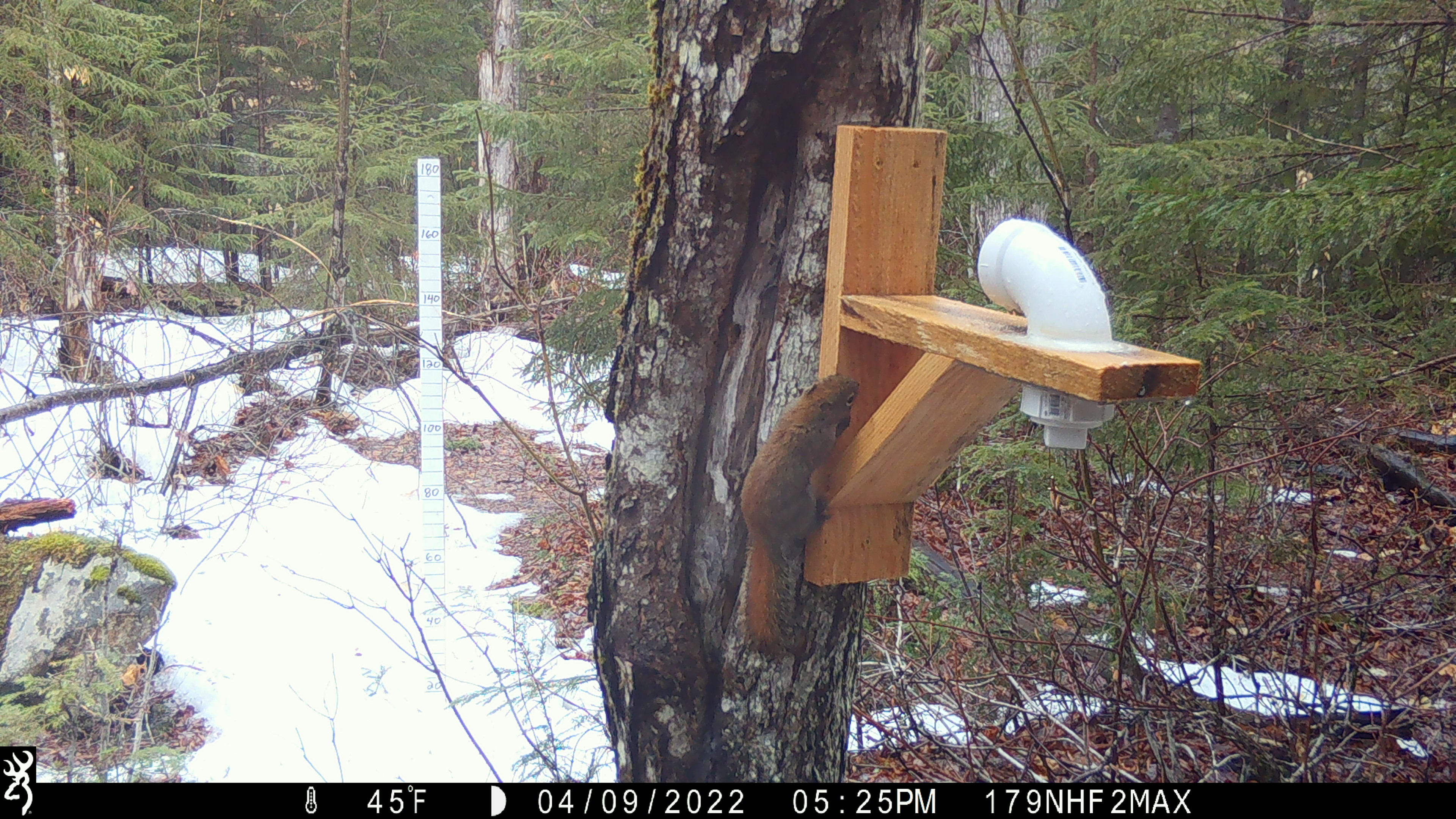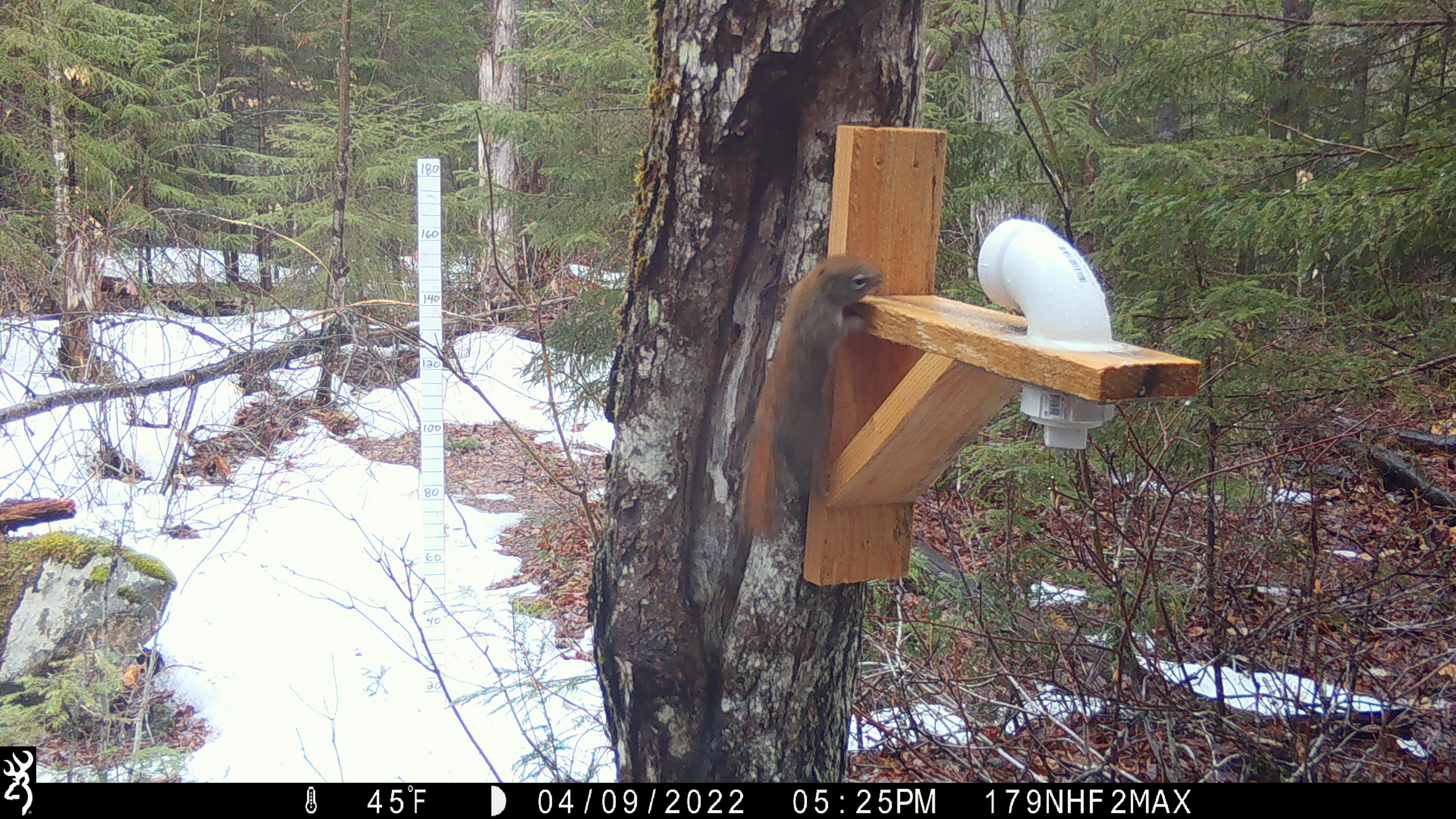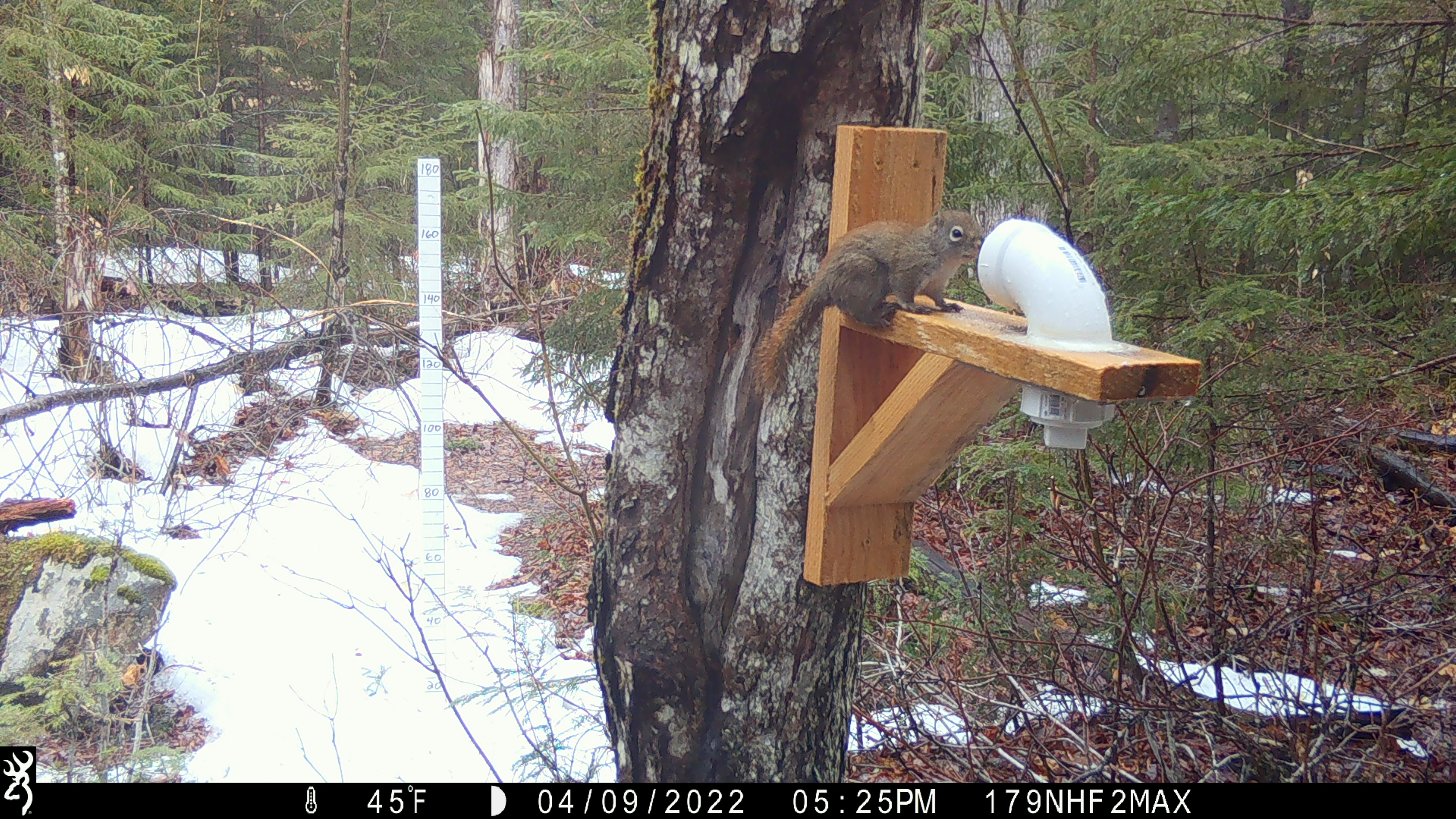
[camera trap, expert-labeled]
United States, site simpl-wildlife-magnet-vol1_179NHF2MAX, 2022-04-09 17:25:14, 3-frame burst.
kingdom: Animalia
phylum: Chordata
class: Mammalia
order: Rodentia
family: Sciuridae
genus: Tamiasciurus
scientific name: Tamiasciurus hudsonicus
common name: red squirrel